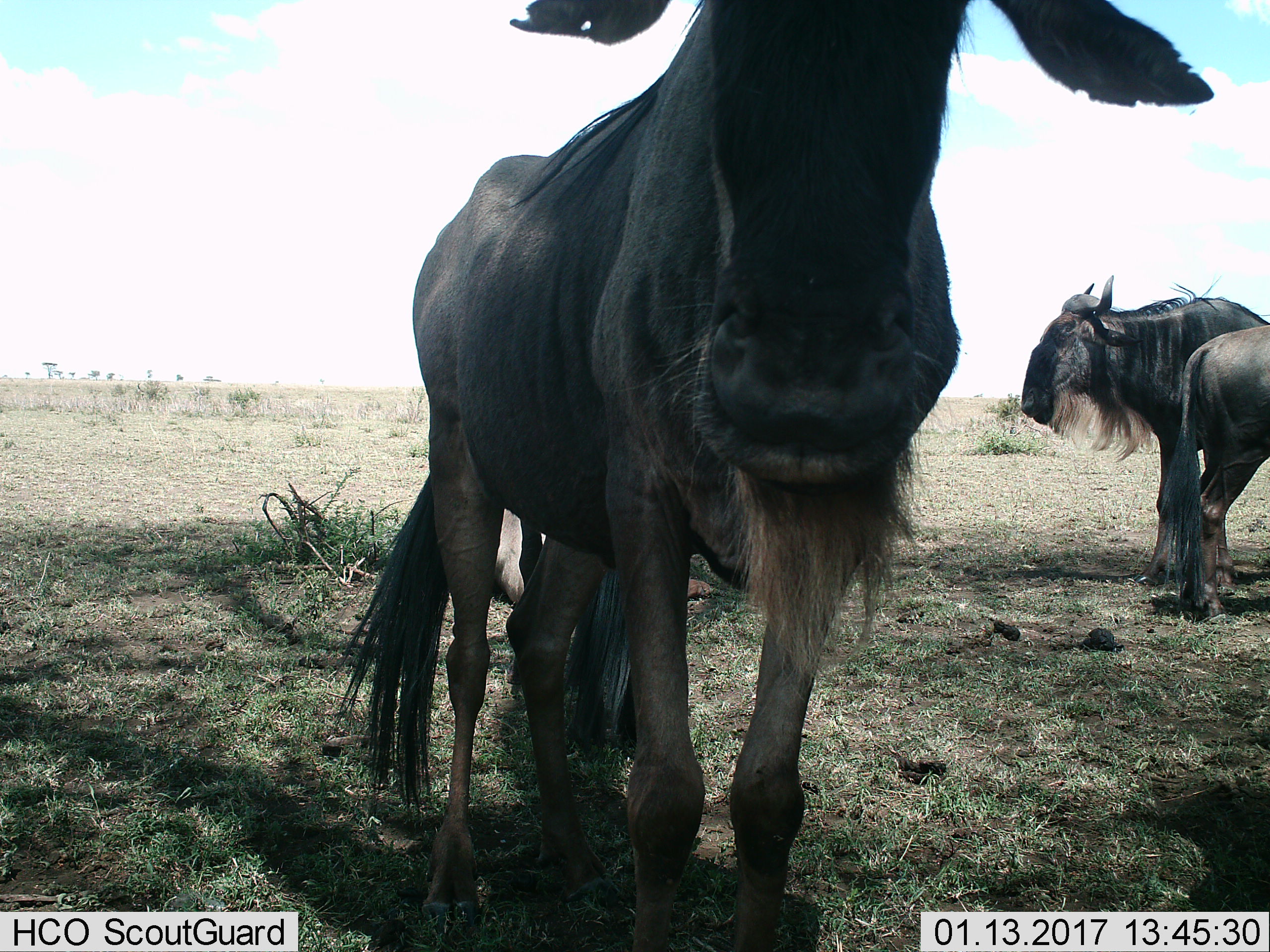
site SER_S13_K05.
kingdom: Animalia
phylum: Chordata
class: Mammalia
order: Artiodactyla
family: Bovidae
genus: Connochaetes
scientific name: Connochaetes taurinus taurinus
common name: blue wildebeest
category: wildebeestblue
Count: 3.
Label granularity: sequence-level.